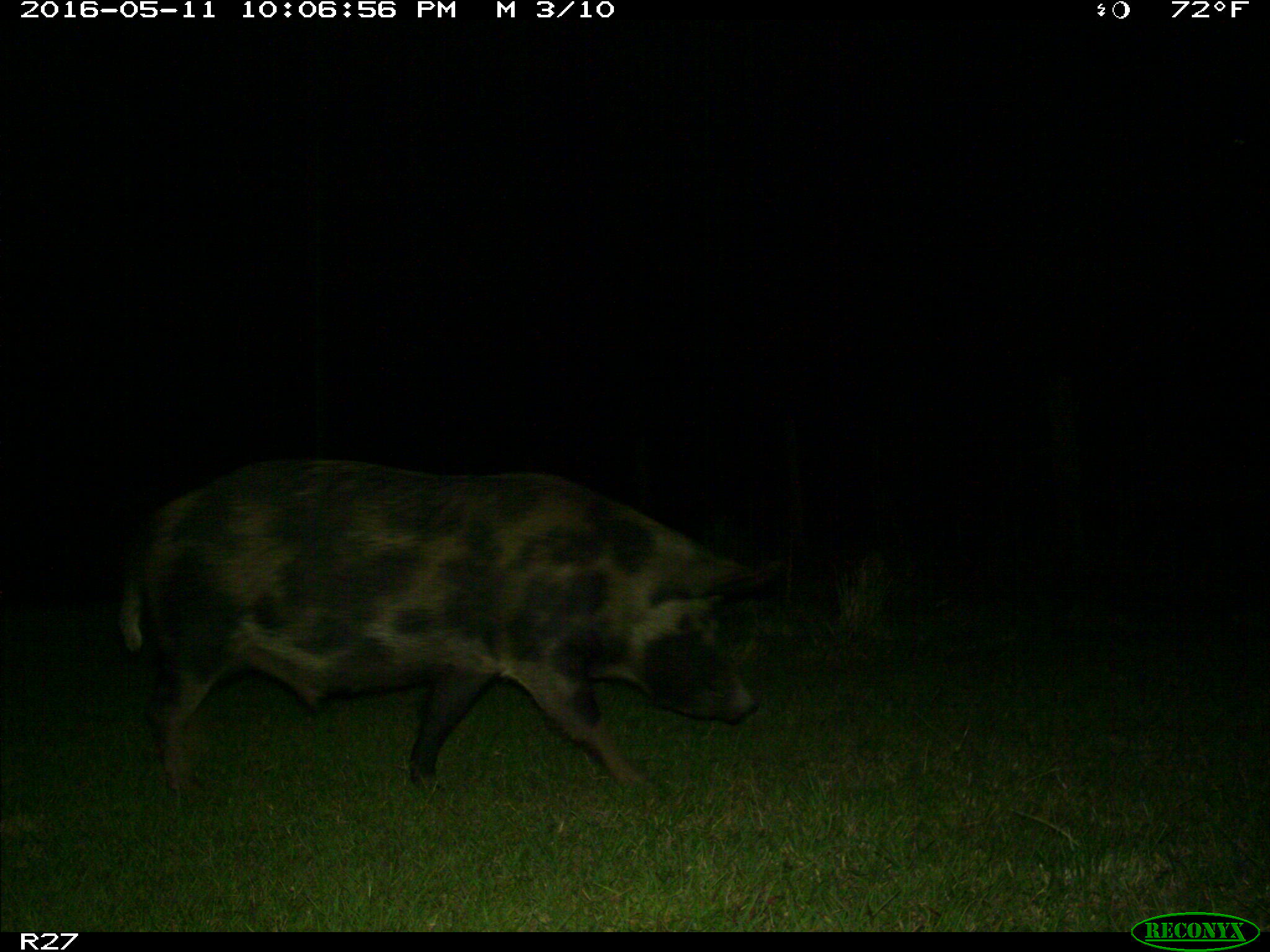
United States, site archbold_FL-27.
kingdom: Animalia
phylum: Chordata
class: Mammalia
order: Artiodactyla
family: Suidae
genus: Sus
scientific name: Sus scrofa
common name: wild boar